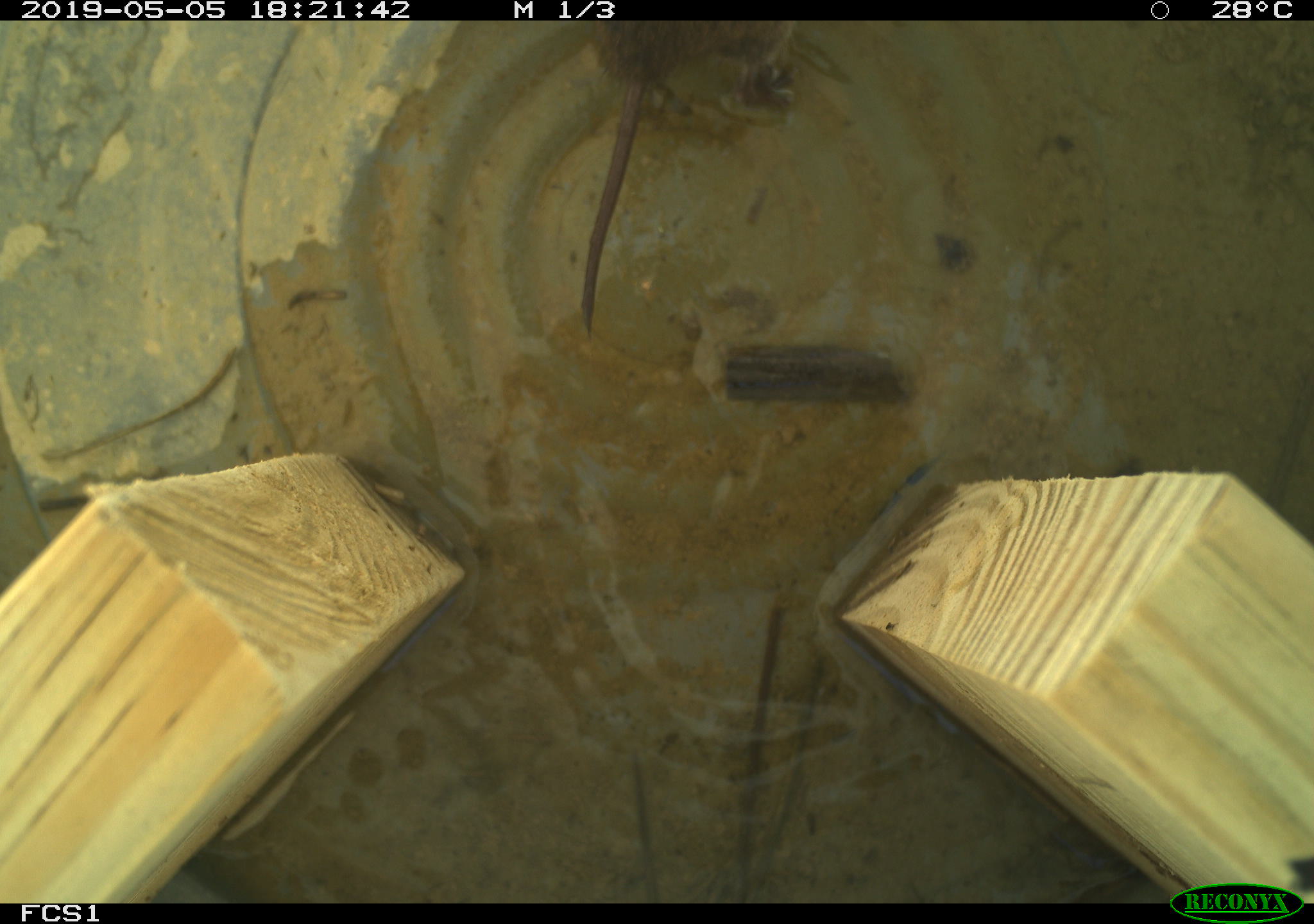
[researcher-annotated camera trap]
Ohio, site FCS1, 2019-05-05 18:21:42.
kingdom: Animalia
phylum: Chordata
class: Mammalia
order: Rodentia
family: Cricetidae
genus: Microtus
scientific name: Microtus pennsylvanicus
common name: meadow vole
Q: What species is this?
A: Meadow vole (Microtus pennsylvanicus).